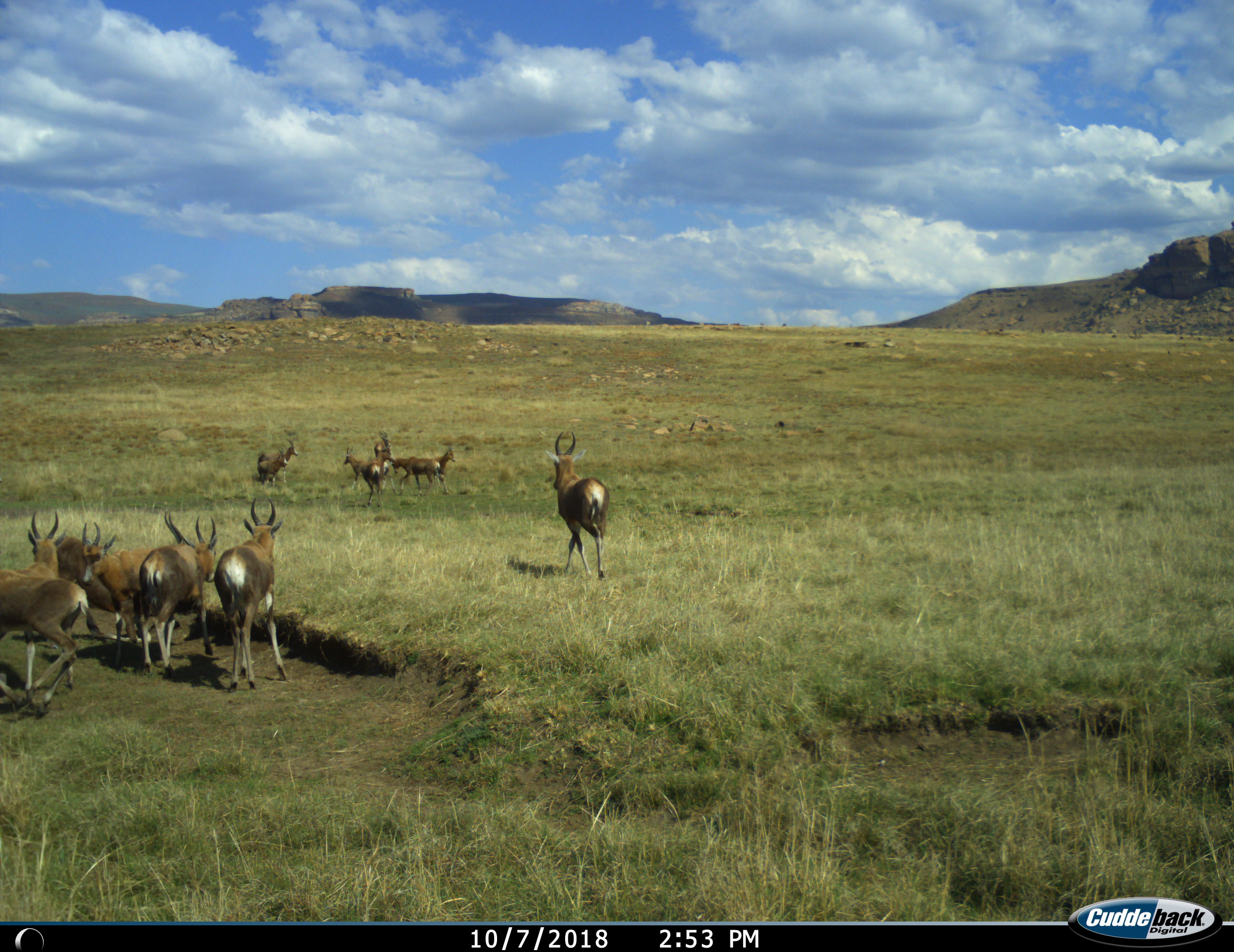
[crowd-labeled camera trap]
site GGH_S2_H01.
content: unidentified animal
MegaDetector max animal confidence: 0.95